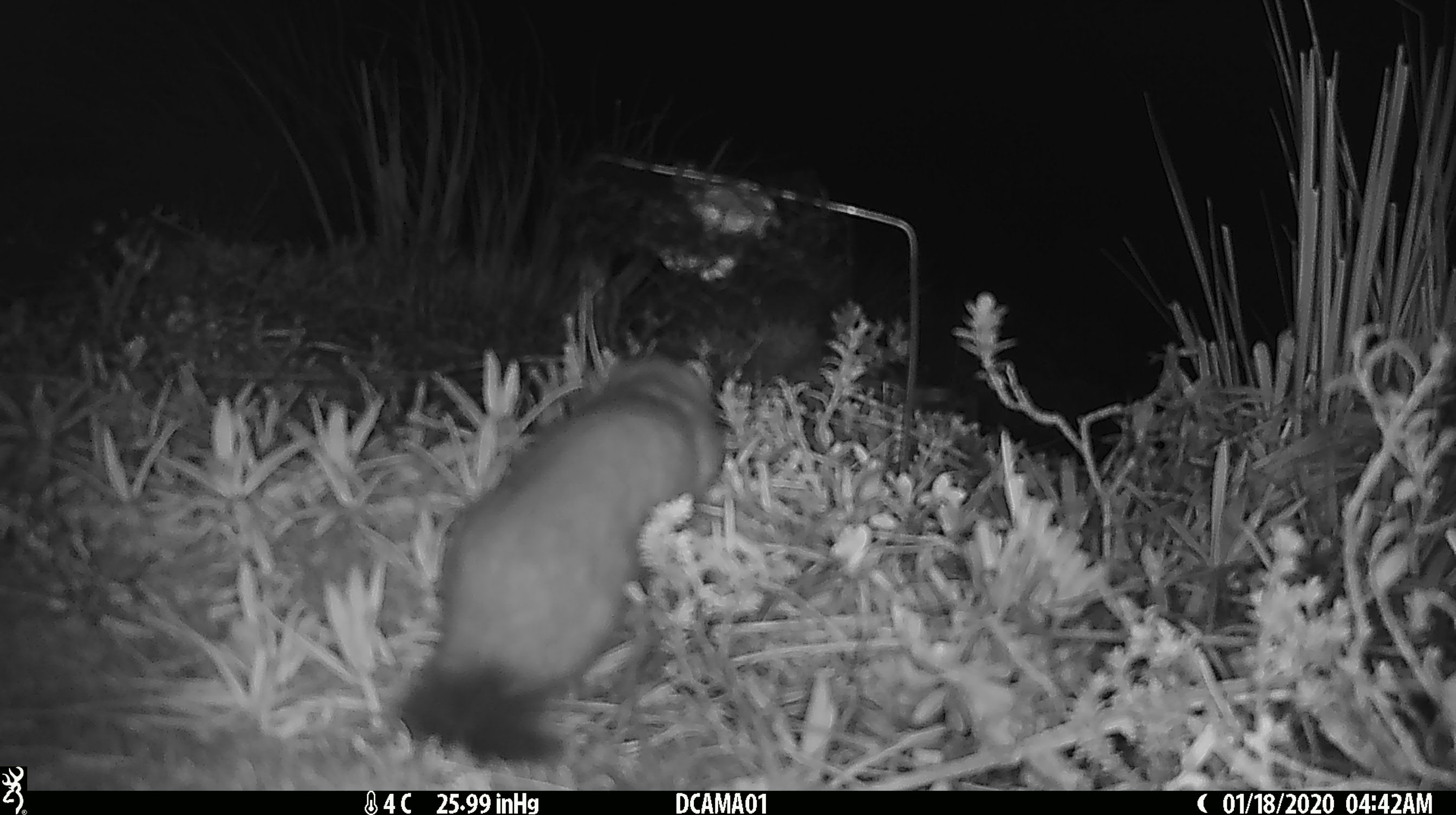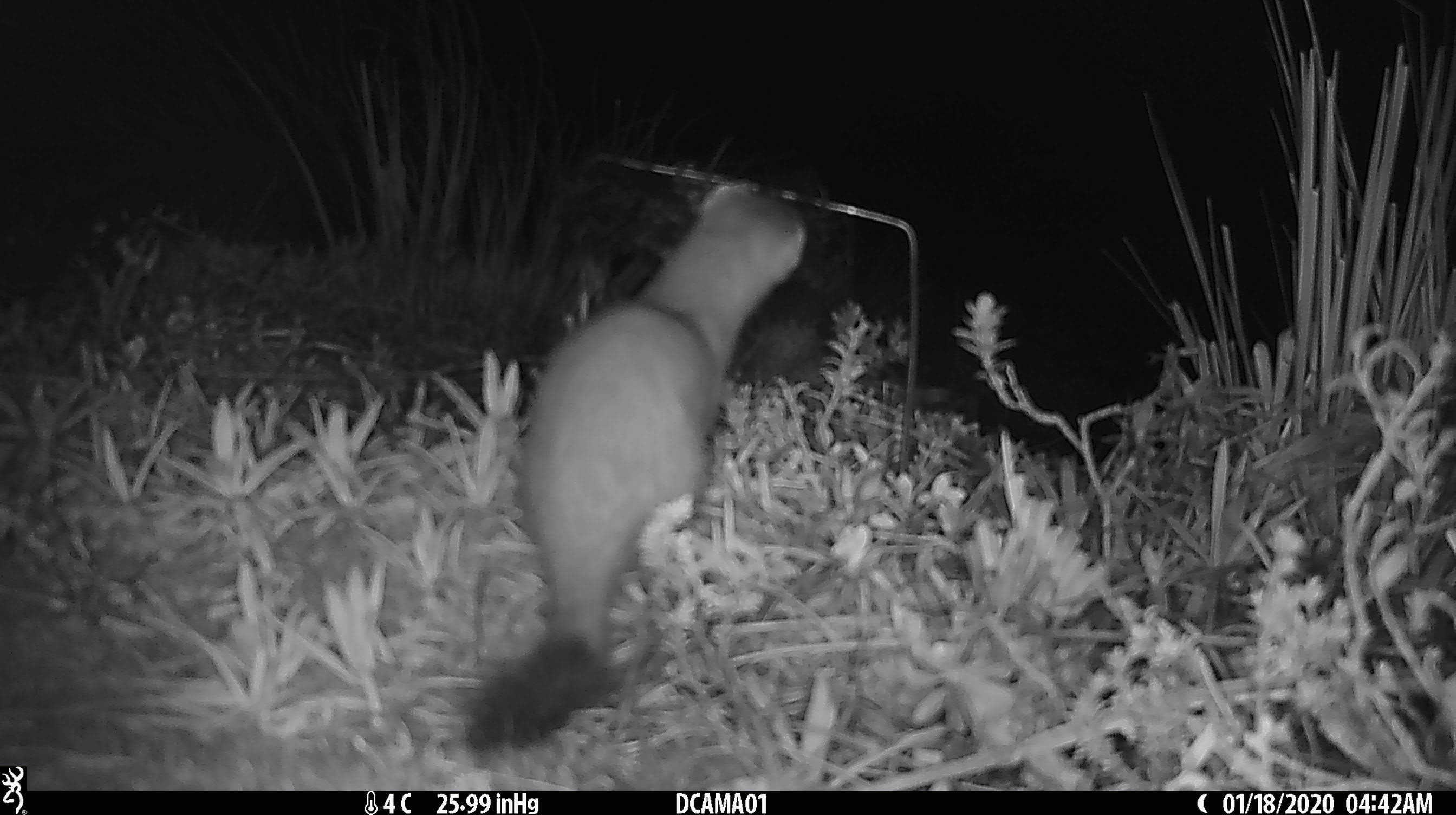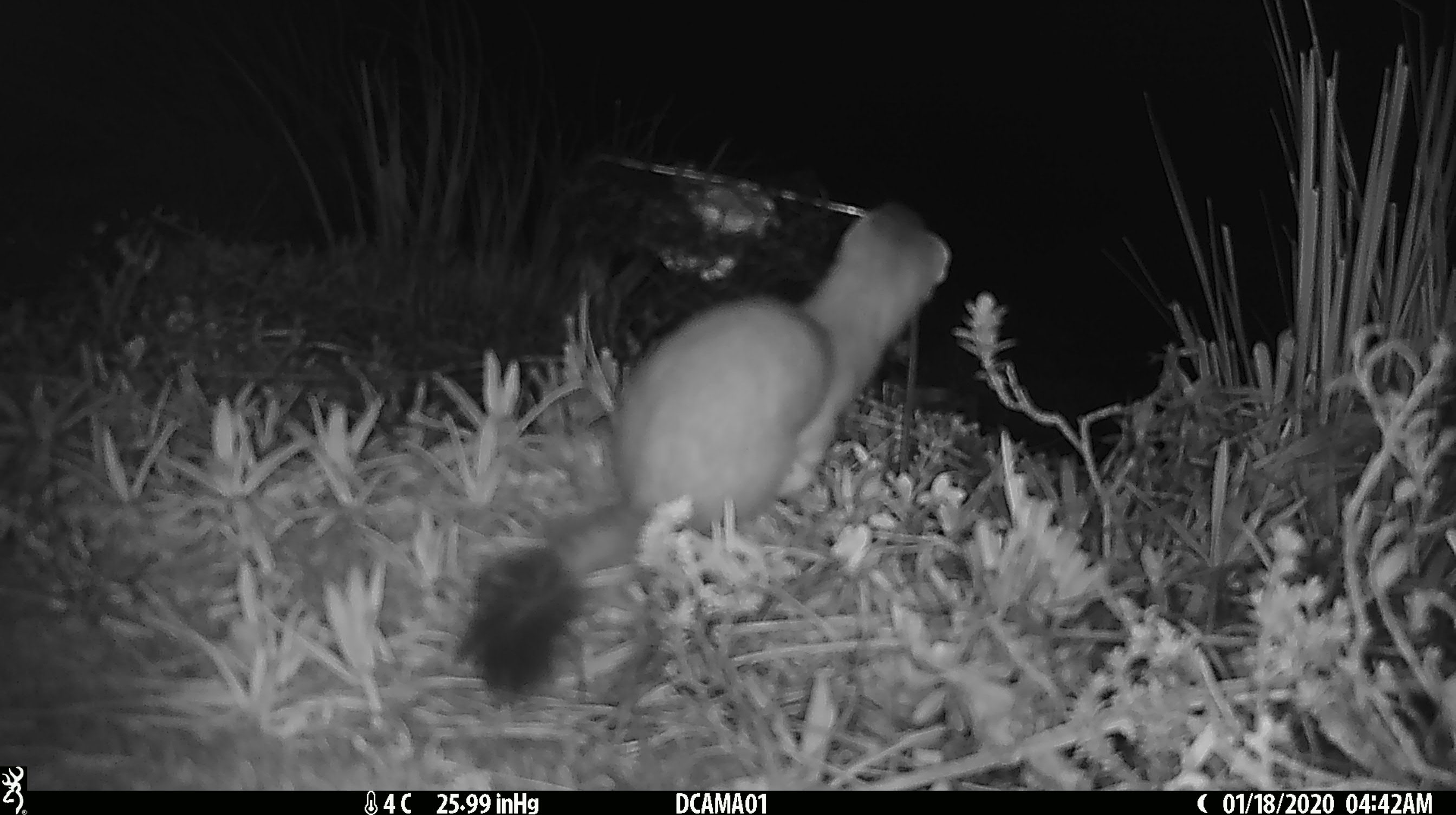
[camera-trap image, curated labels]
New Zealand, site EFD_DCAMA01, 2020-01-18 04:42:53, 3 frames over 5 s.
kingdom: Animalia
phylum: Chordata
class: Mammalia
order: Carnivora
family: Mustelidae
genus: Mustela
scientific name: Mustela erminea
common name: stoat